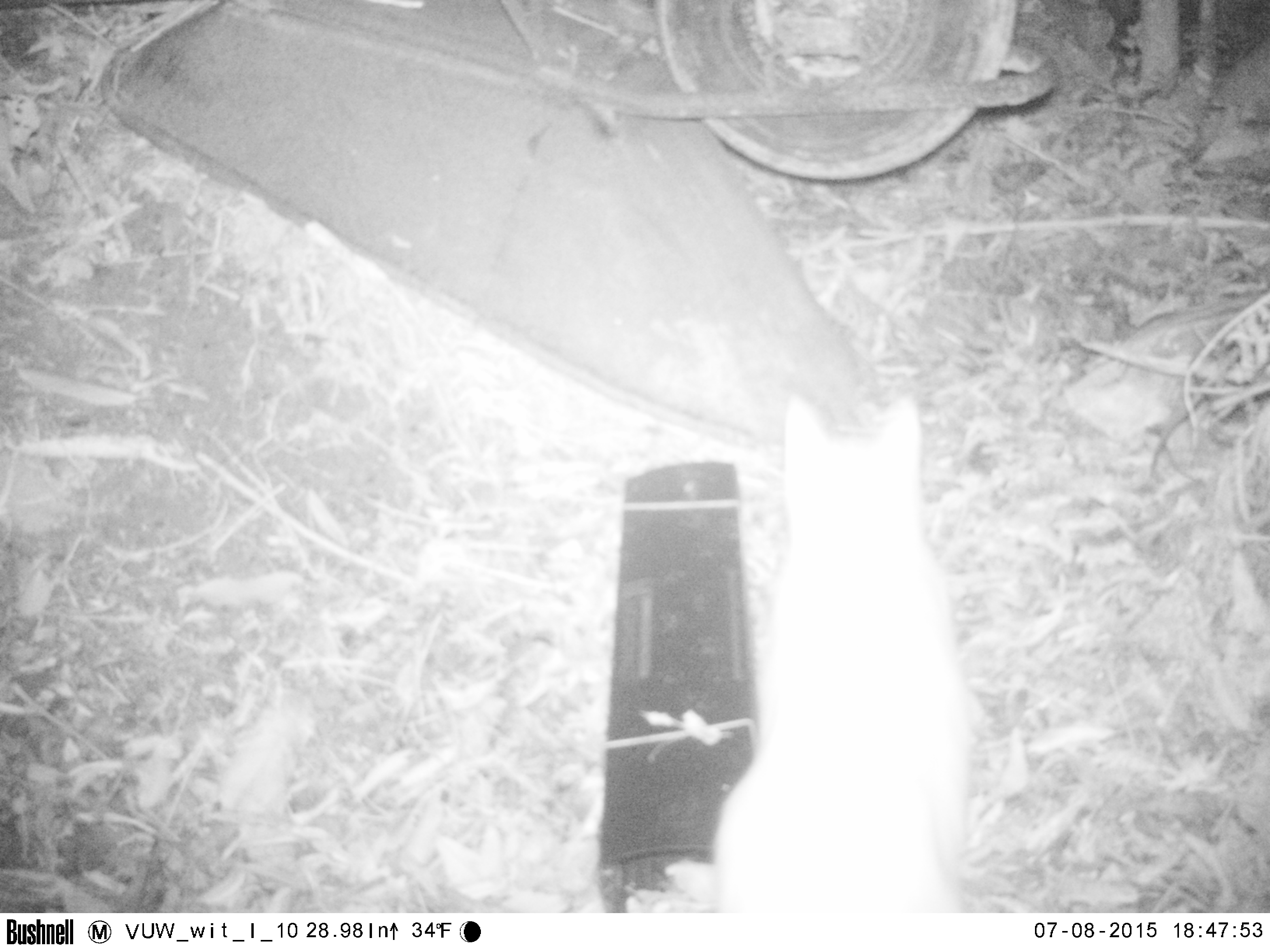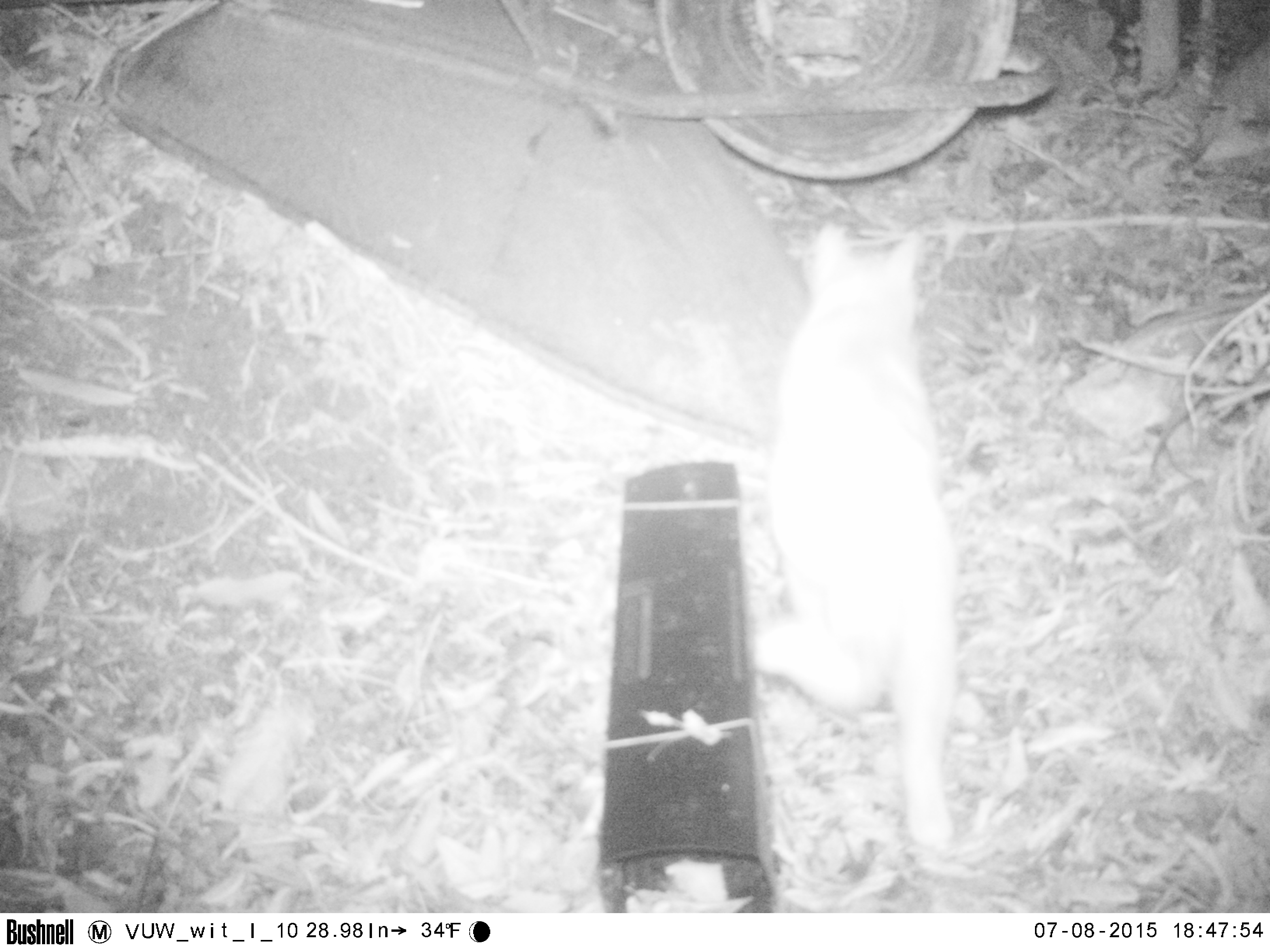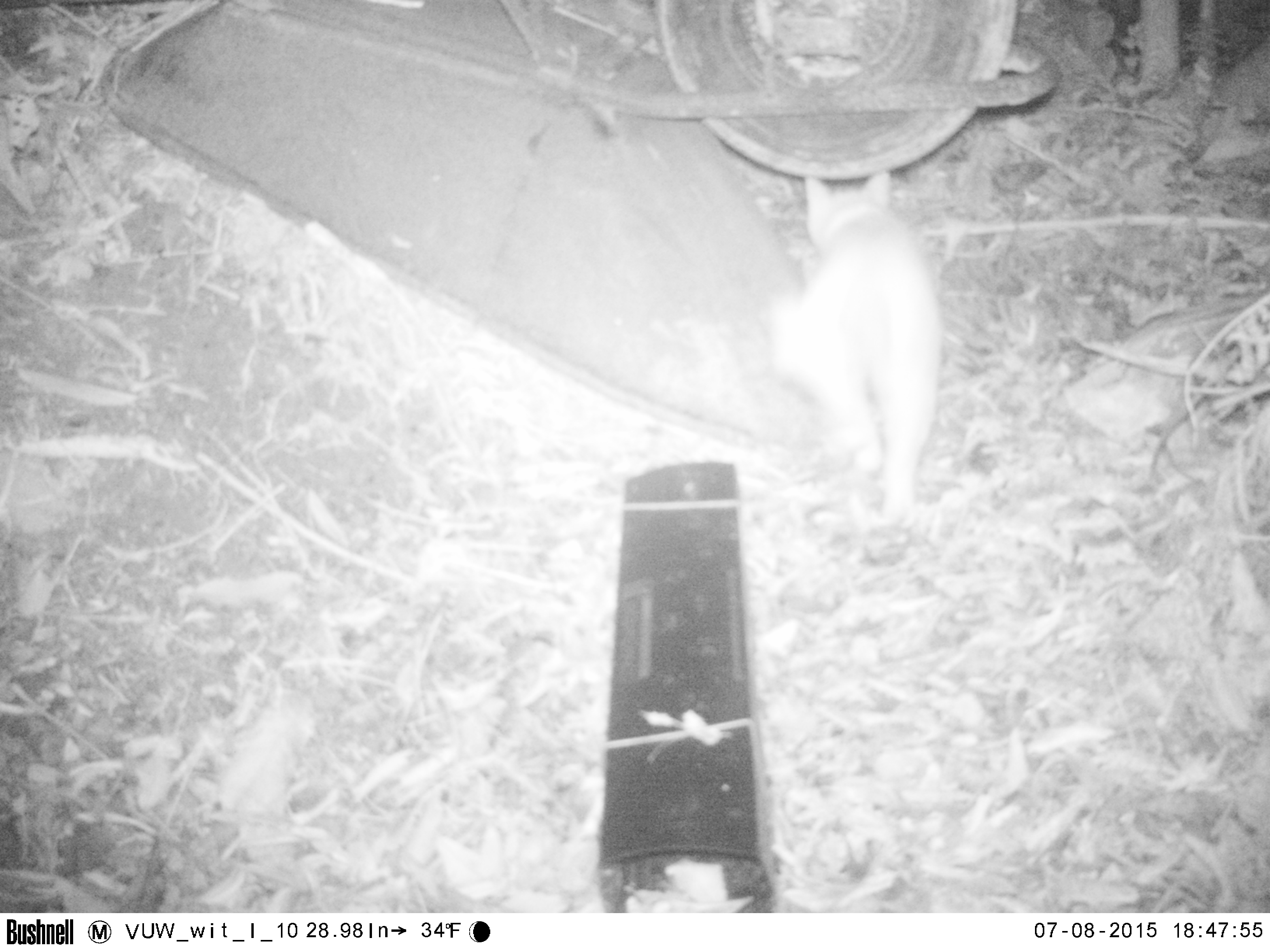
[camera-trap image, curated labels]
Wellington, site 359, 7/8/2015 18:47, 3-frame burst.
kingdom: Animalia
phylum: Chordata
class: Mammalia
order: Carnivora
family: Felidae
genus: Felis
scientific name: Felis catus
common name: cat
Cat (Felis catus).